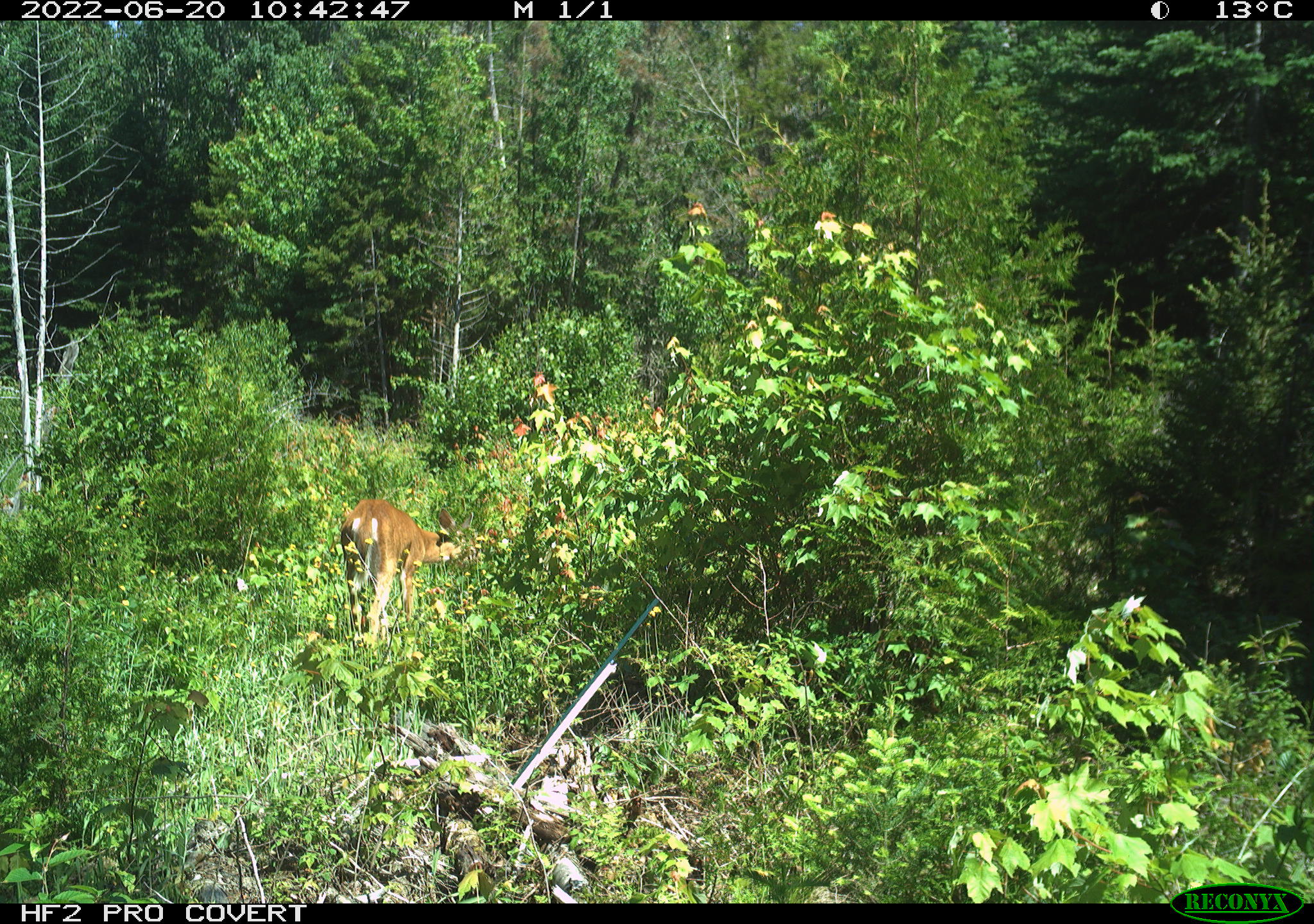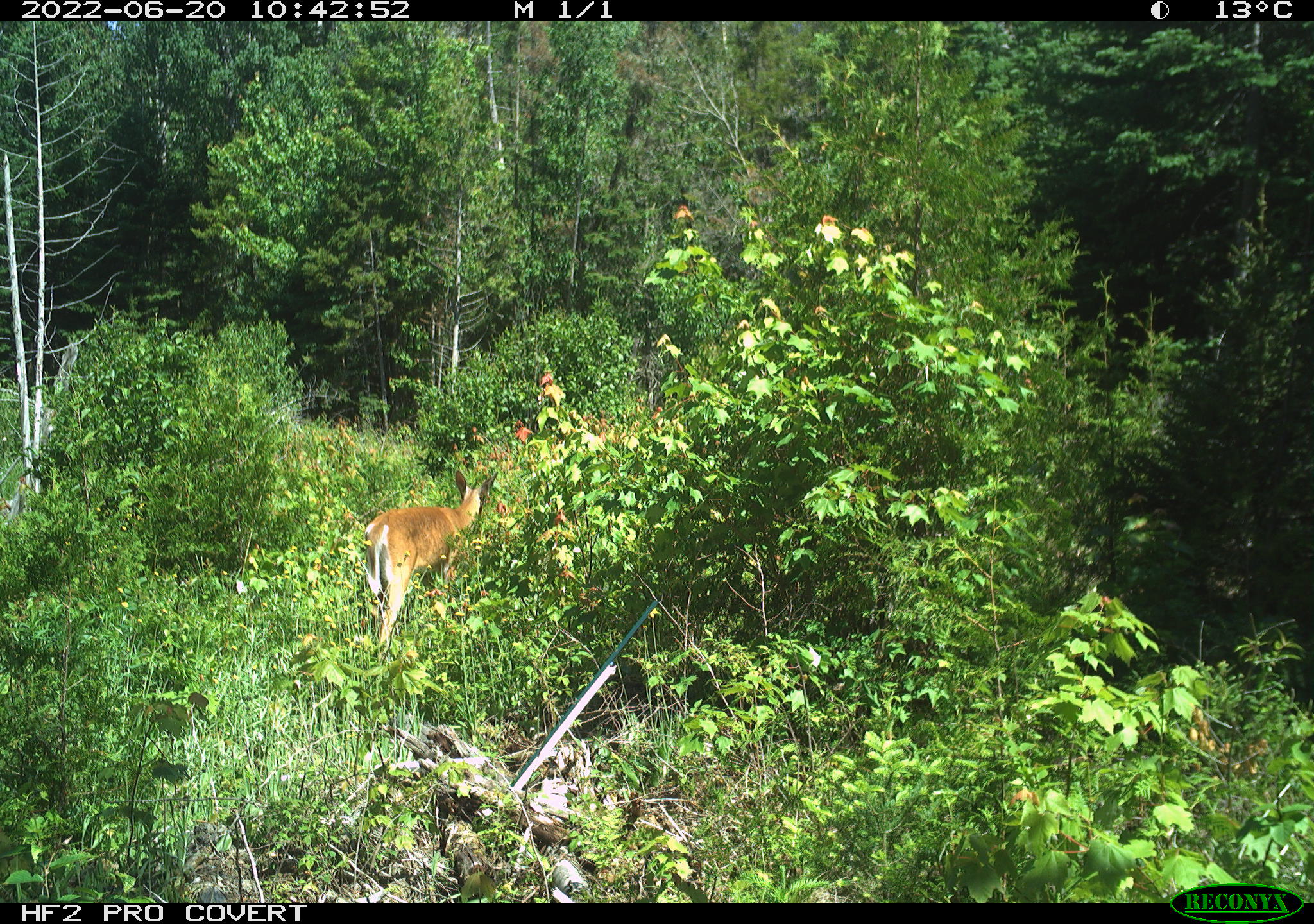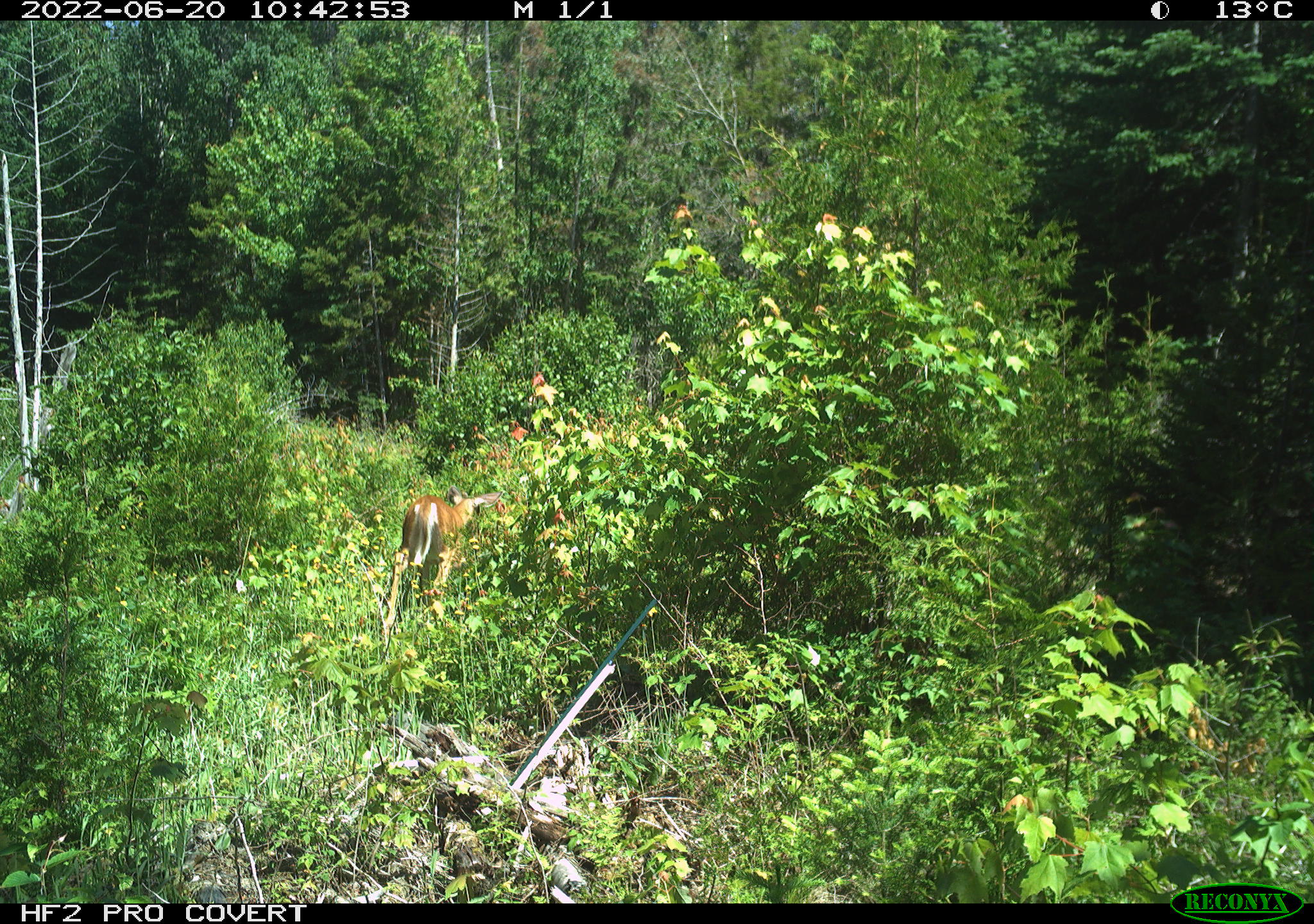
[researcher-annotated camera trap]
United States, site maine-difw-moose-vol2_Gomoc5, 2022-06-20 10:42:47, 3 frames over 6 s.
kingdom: Animalia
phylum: Chordata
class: Mammalia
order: Artiodactyla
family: Cervidae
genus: Odocoileus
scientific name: Odocoileus virginianus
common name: white-tailed deer